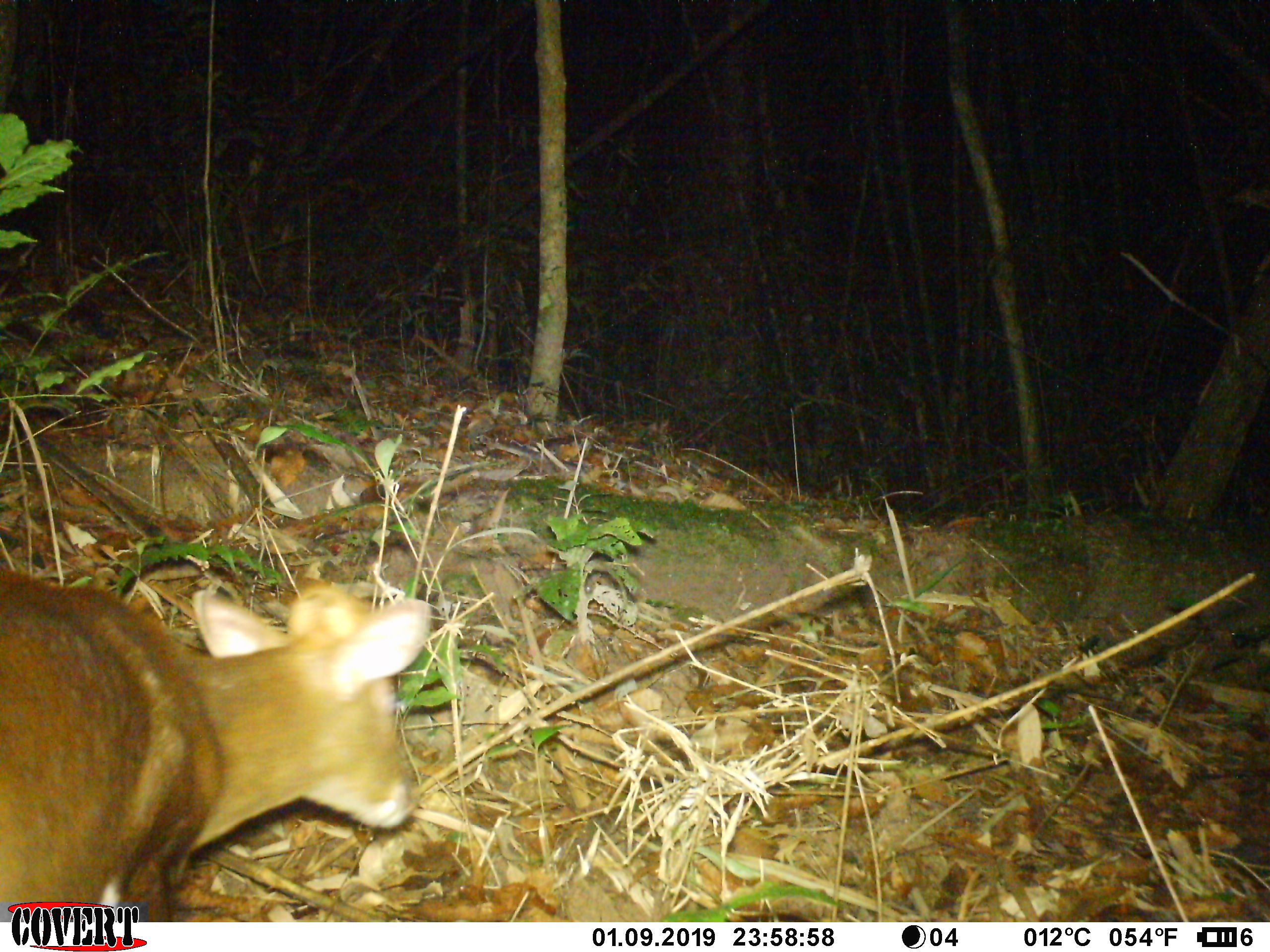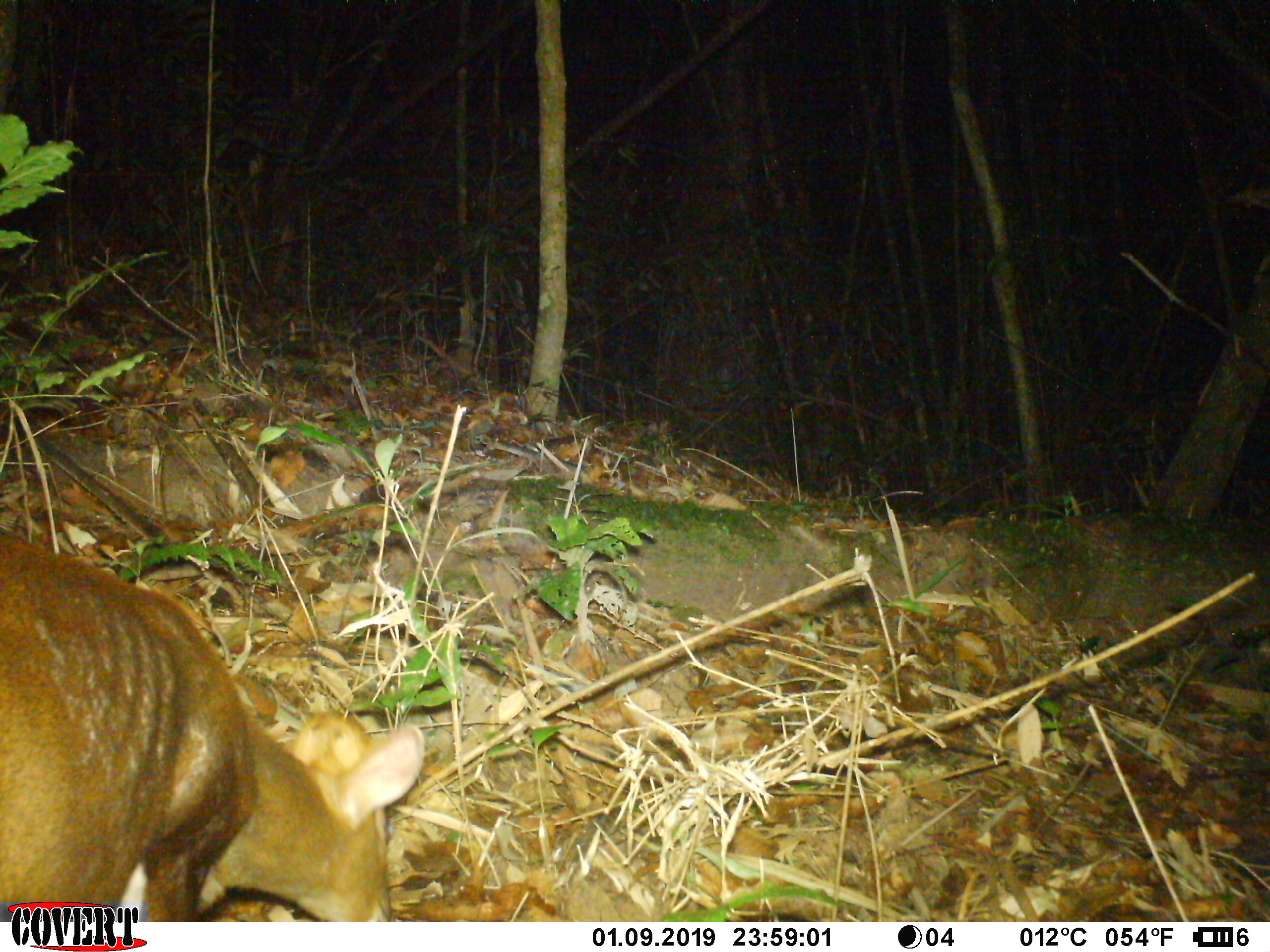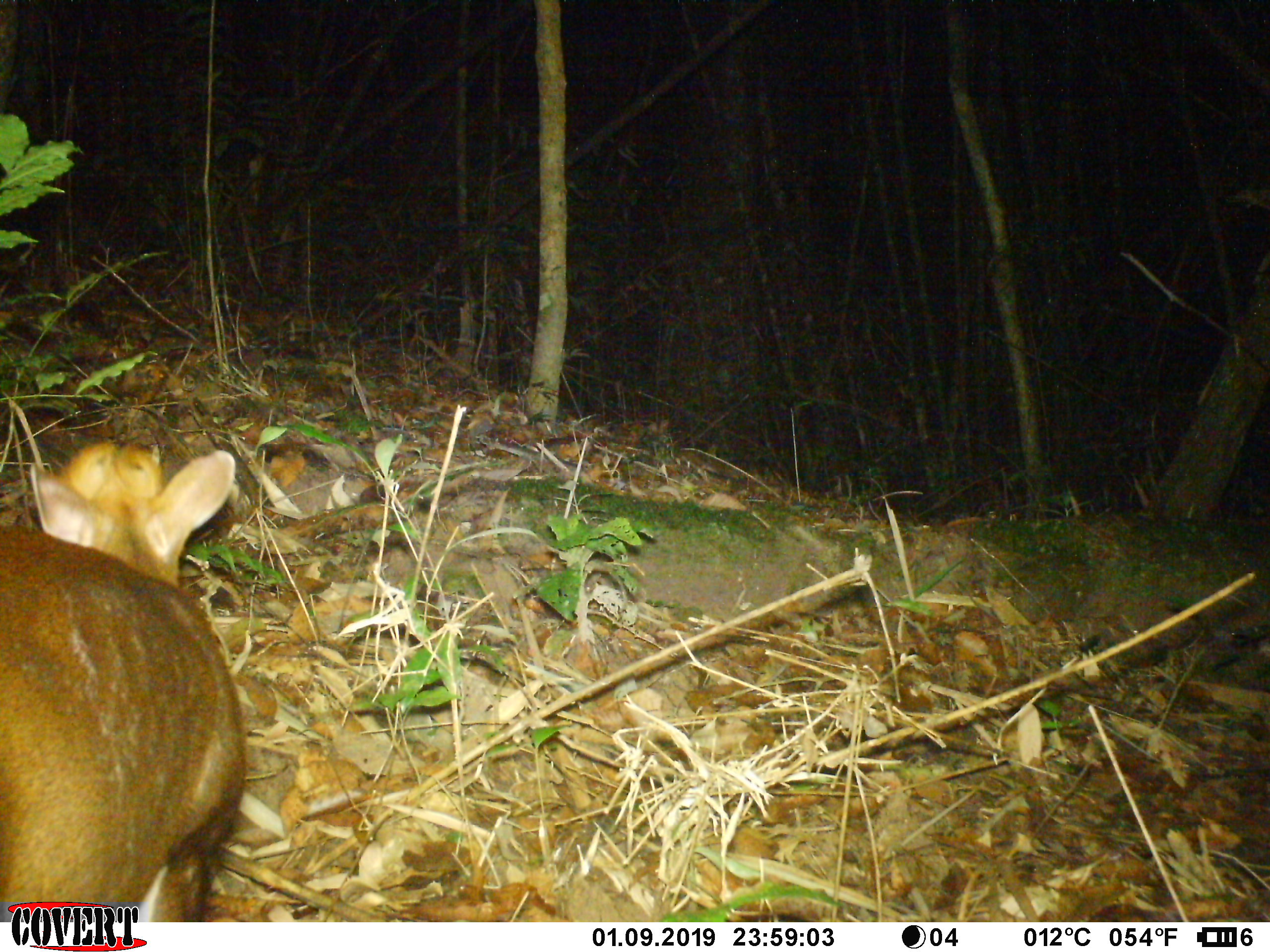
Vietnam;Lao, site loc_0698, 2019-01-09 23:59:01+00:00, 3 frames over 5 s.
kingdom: Animalia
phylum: Chordata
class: Mammalia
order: Artiodactyla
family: Cervidae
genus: Muntiacus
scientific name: Muntiacus rooseveltorum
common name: roosevelt's muntjac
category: roosevelts muntjac group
Roosevelts muntjac group (roosevelt's muntjac) (Muntiacus rooseveltorum). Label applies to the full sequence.